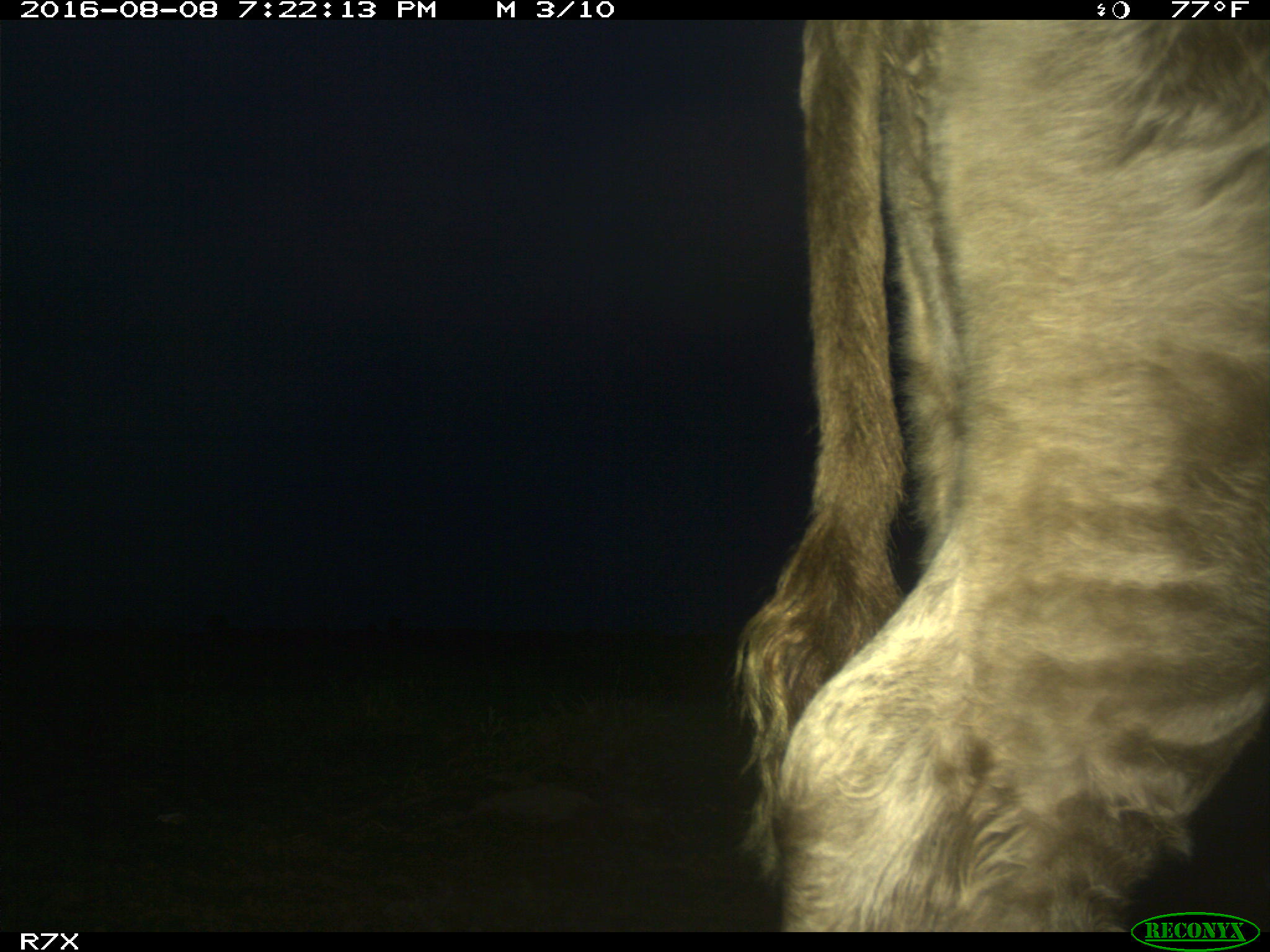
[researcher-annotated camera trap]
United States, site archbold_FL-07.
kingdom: Animalia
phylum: Chordata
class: Mammalia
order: Artiodactyla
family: Bovidae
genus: Bos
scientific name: Bos taurus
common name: domestic cow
Bos taurus (domestic cow).